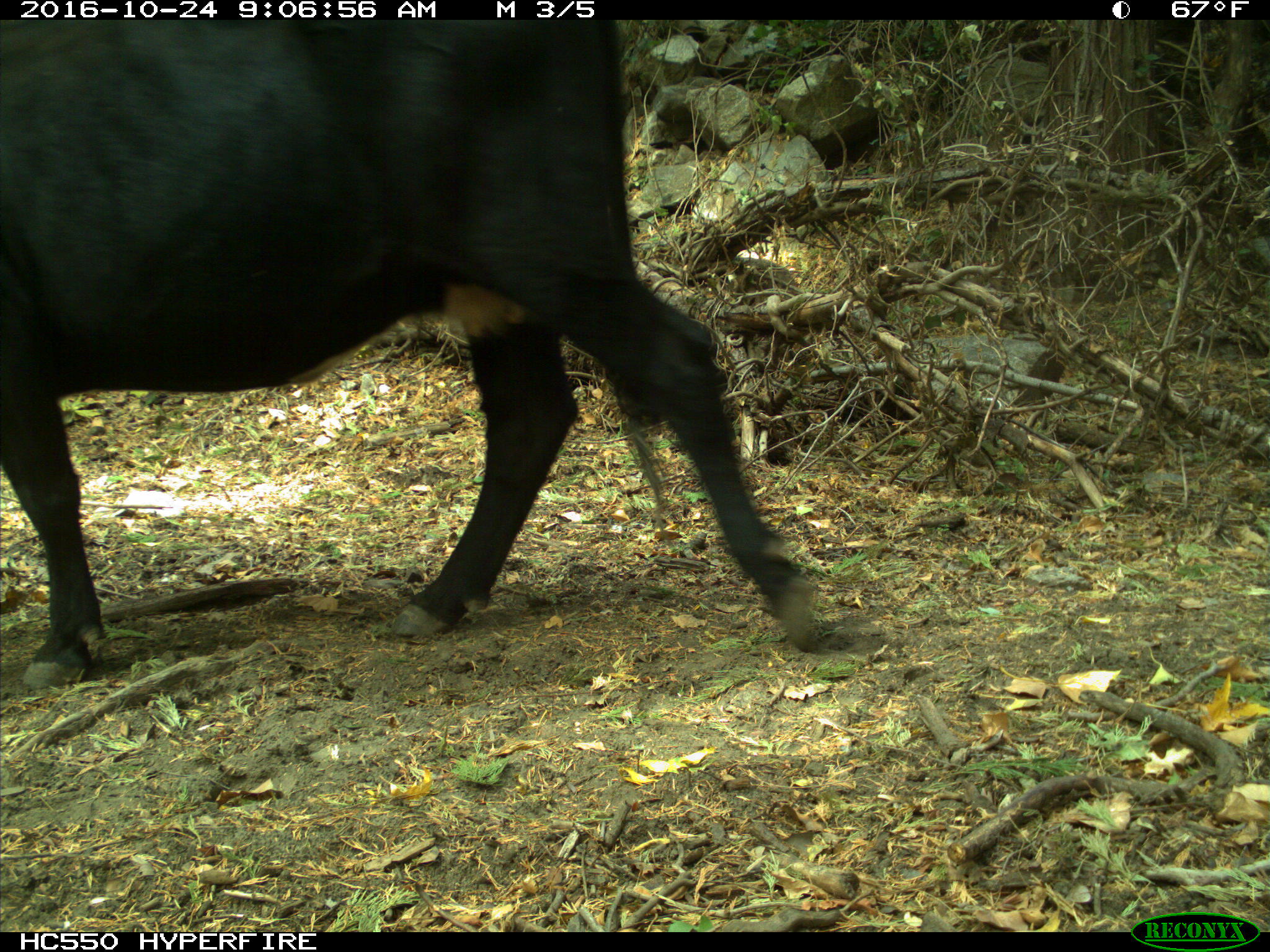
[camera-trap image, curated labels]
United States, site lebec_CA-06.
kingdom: Animalia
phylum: Chordata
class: Mammalia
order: Artiodactyla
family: Bovidae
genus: Bos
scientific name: Bos taurus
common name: domestic cow